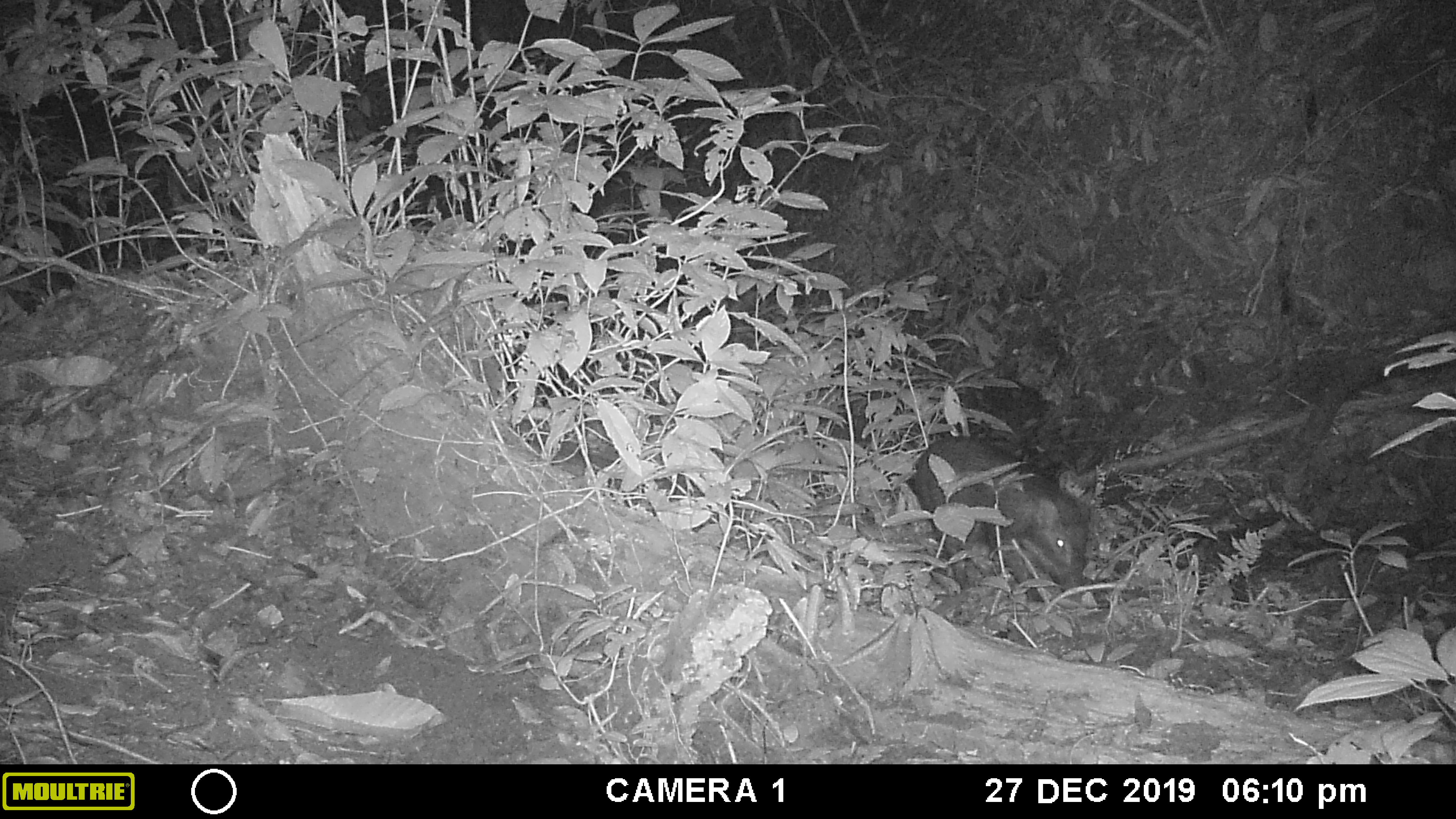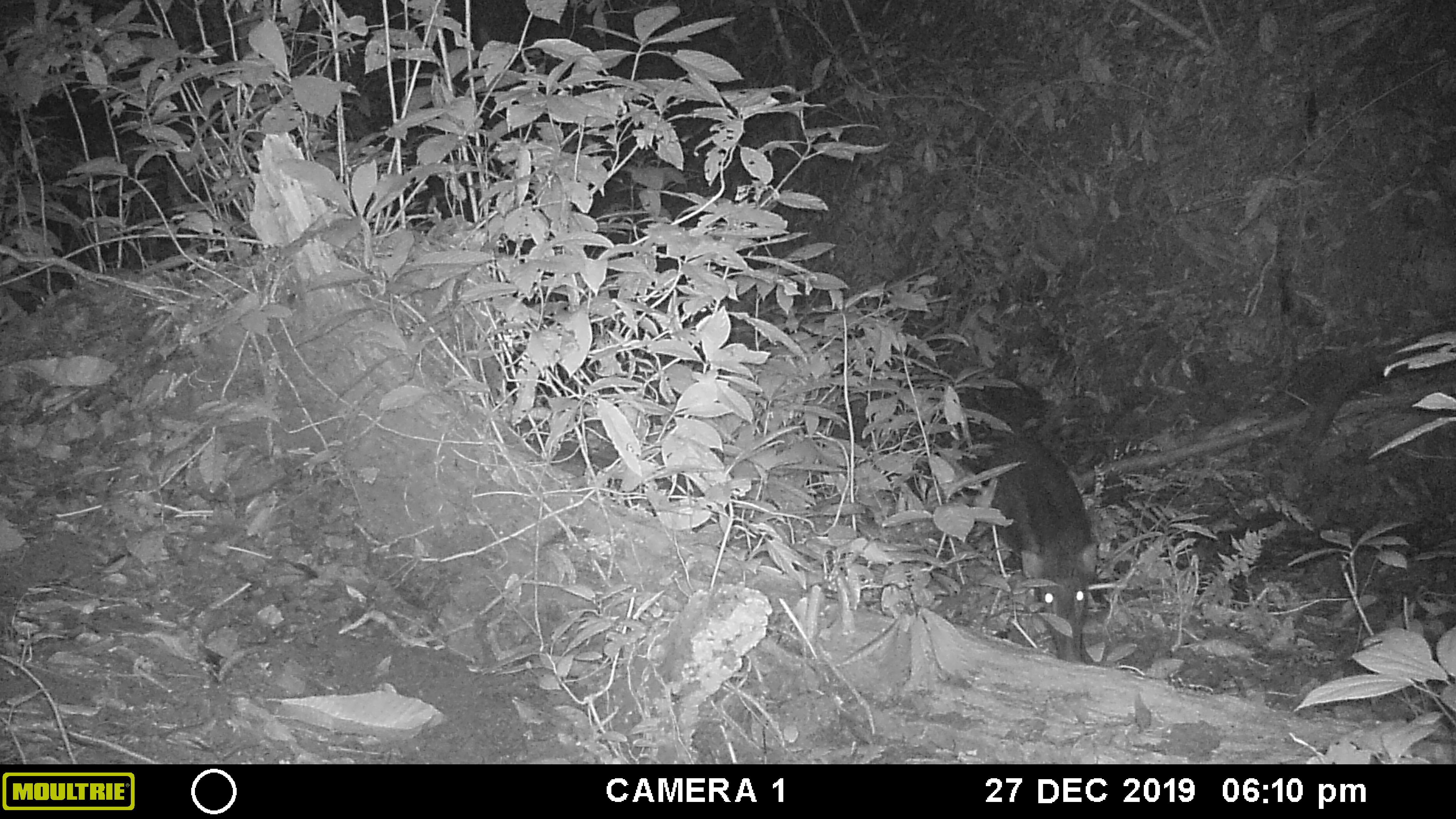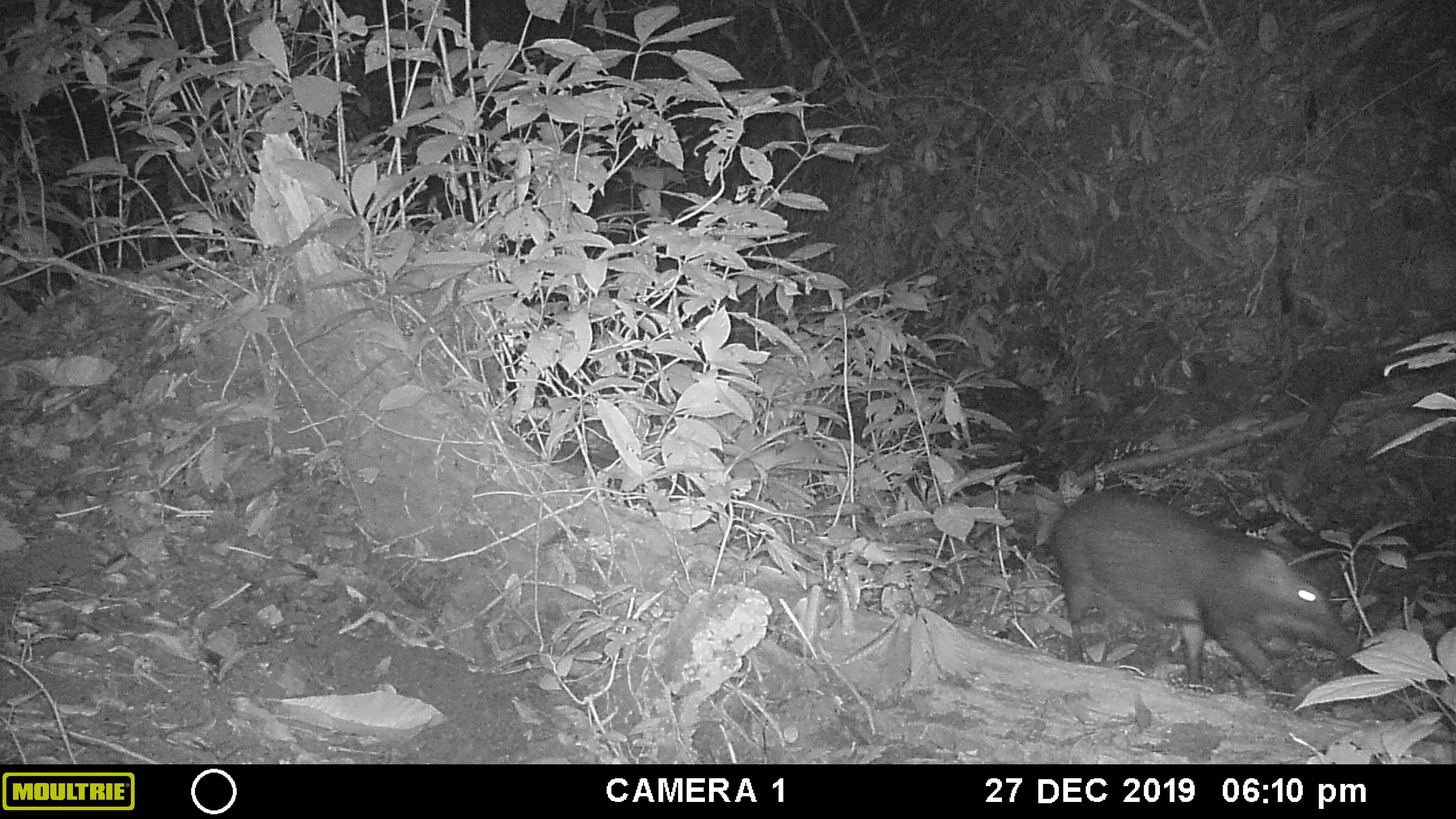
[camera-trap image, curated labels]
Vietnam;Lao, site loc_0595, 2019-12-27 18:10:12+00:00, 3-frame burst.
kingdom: Animalia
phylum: Chordata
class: Mammalia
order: Artiodactyla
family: Suidae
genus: Sus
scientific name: Sus scrofa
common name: eurasian wild pig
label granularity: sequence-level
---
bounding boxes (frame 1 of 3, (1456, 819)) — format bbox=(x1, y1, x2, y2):
eurasian wild pig: bbox=(912, 436, 1087, 602)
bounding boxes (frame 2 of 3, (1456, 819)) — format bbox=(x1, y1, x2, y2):
eurasian wild pig: bbox=(985, 438, 1100, 665)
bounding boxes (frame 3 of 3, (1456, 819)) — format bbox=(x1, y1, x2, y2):
eurasian wild pig: bbox=(1049, 489, 1362, 686)